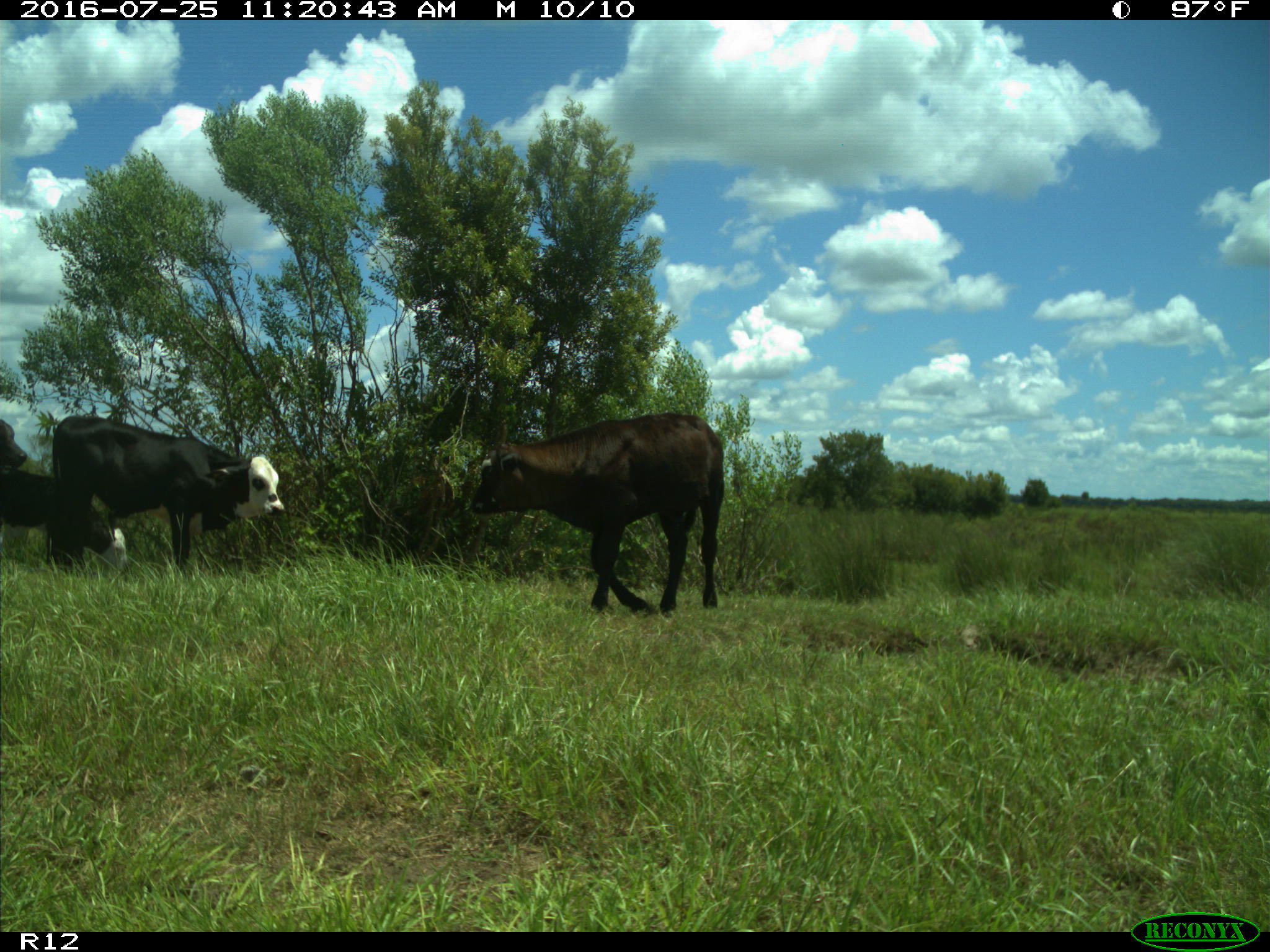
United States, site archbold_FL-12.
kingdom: Animalia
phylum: Chordata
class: Mammalia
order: Artiodactyla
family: Bovidae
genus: Bos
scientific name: Bos taurus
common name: domestic cow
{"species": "Bos taurus (domestic cow)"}